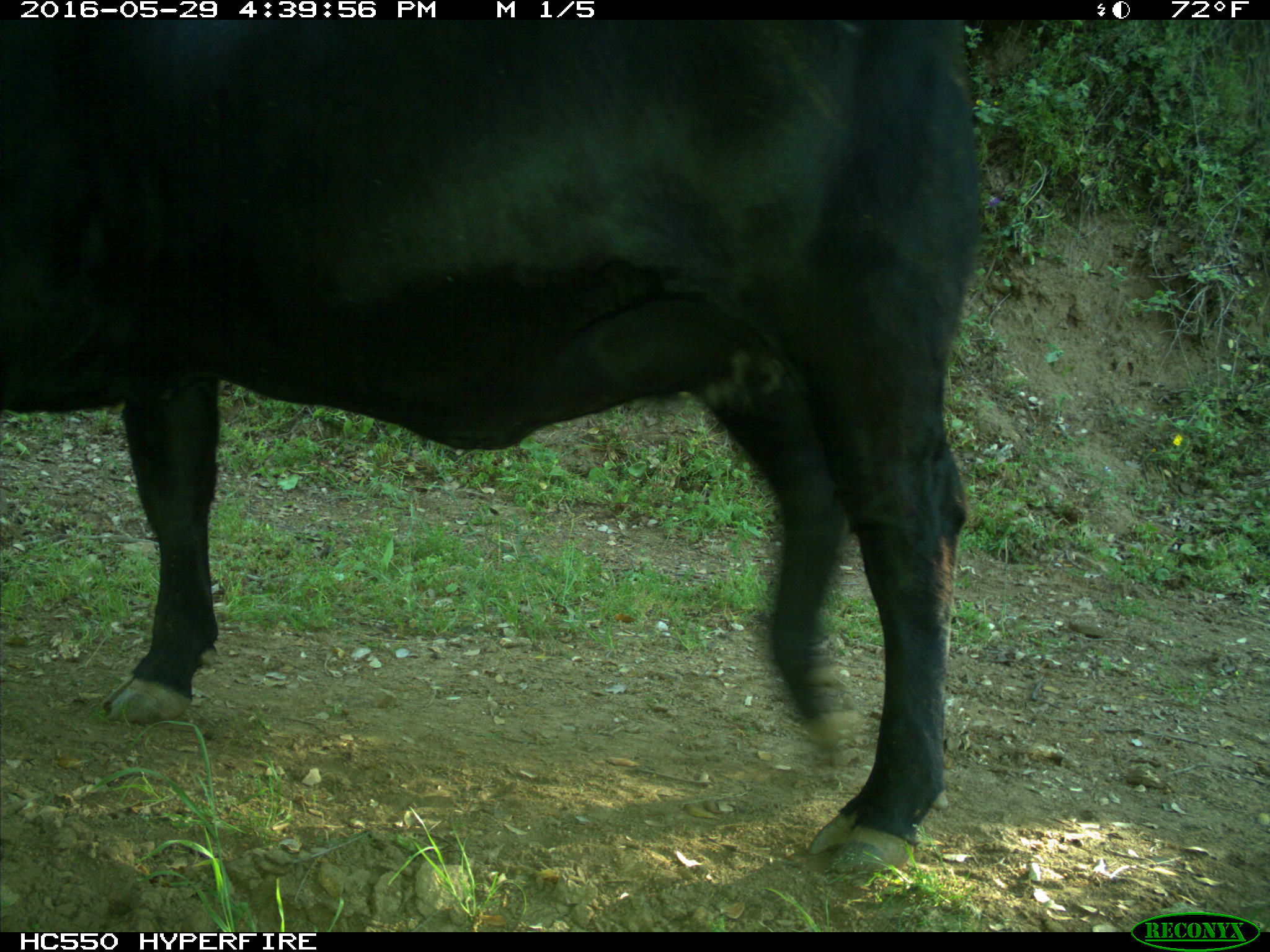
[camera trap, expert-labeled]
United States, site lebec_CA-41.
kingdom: Animalia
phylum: Chordata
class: Mammalia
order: Artiodactyla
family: Bovidae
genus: Bos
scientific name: Bos taurus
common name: domestic cow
Bos taurus (domestic cow).